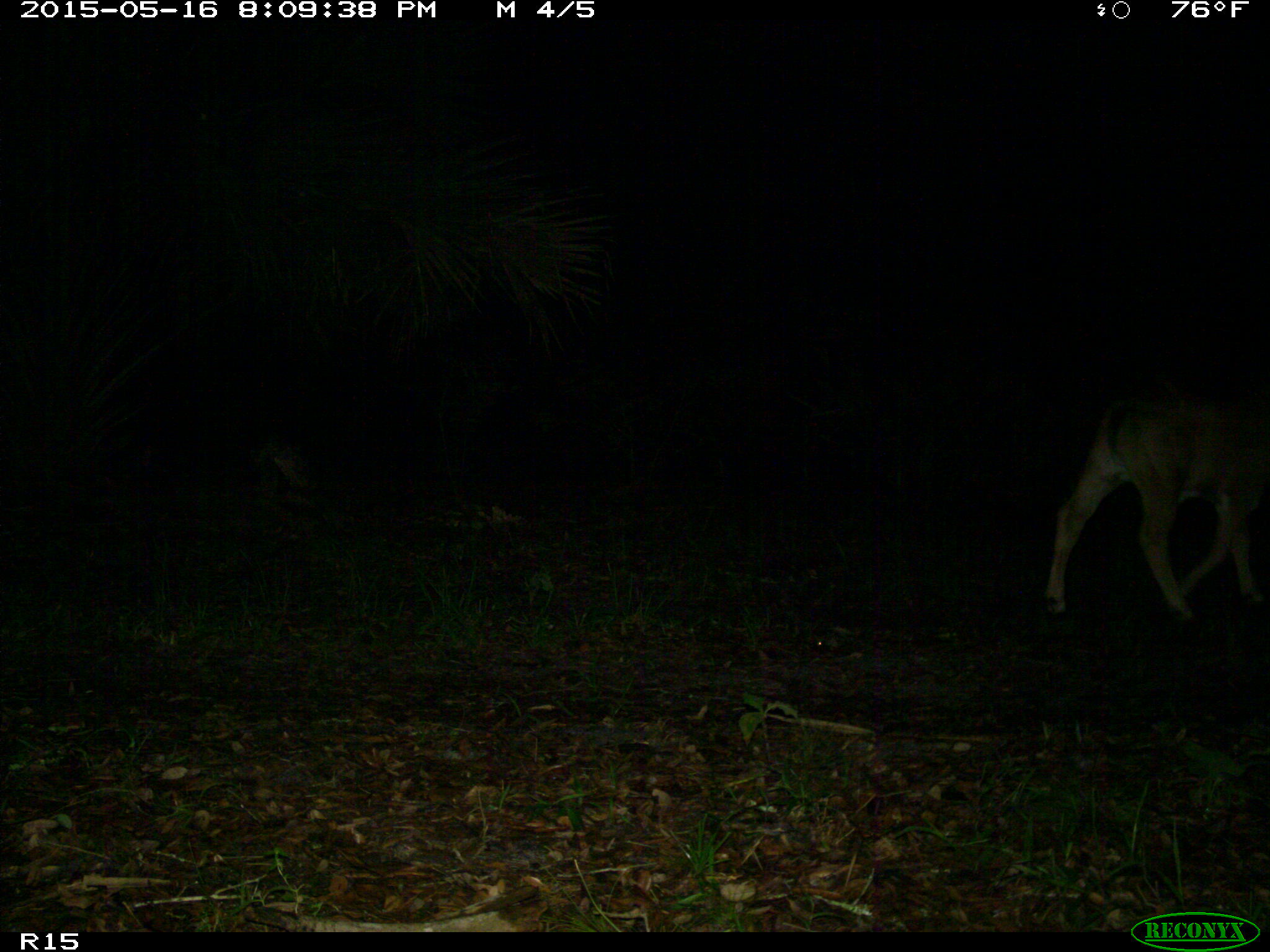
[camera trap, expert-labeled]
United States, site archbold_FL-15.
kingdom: Animalia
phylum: Chordata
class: Mammalia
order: Artiodactyla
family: Bovidae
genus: Bos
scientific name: Bos taurus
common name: domestic cow